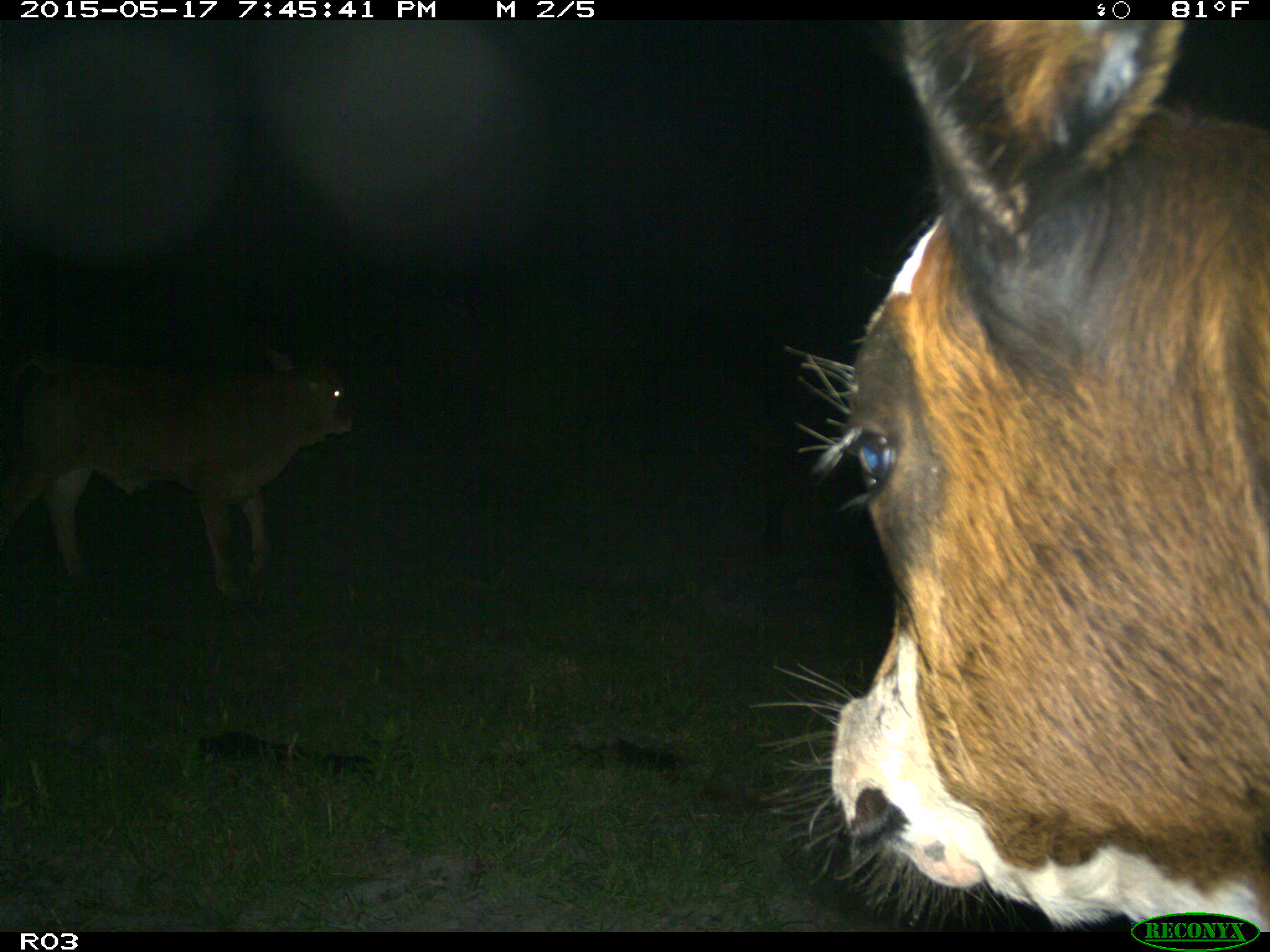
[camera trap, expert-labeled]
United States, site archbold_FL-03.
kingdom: Animalia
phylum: Chordata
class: Mammalia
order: Artiodactyla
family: Bovidae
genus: Bos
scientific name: Bos taurus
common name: domestic cow